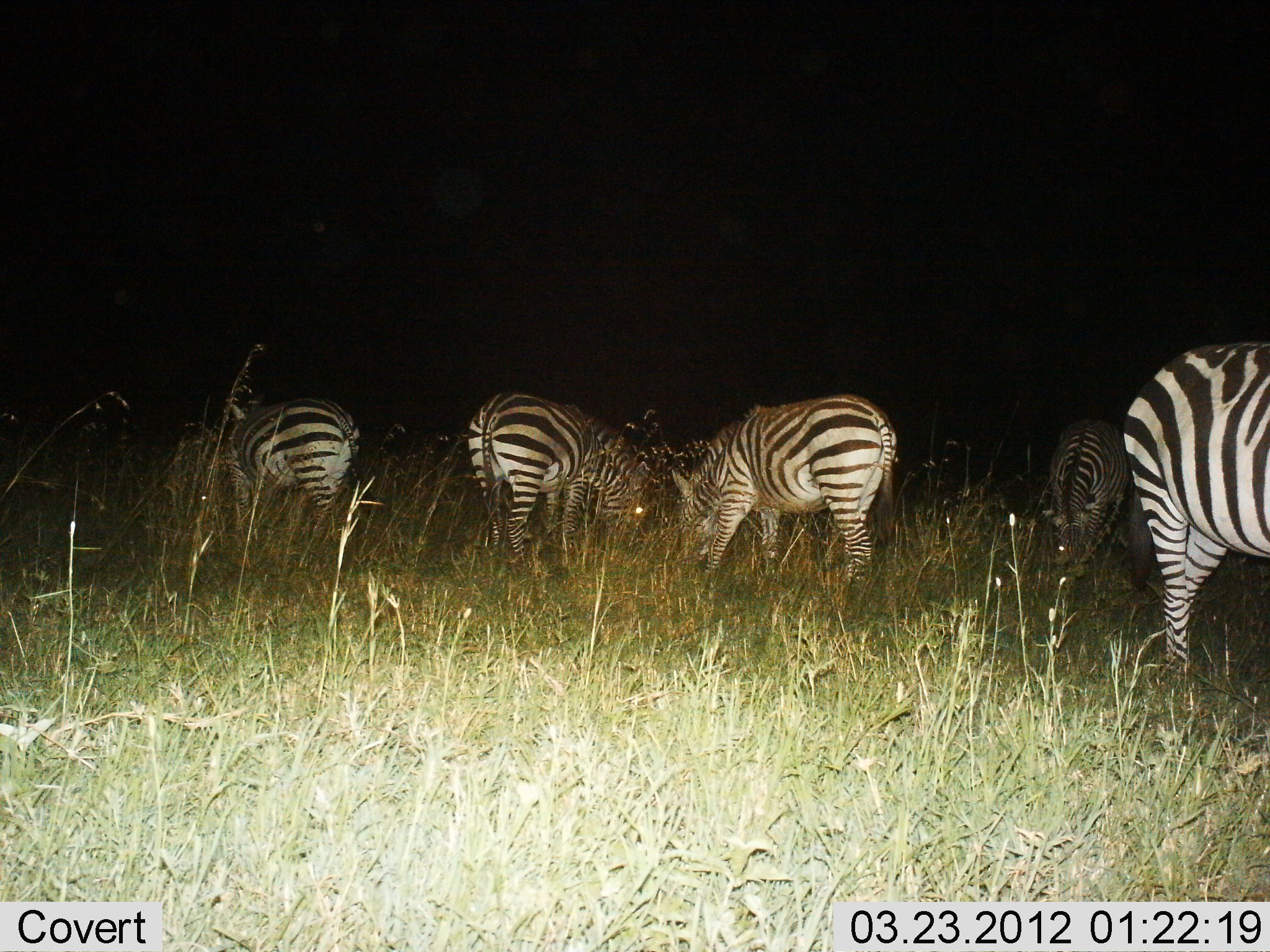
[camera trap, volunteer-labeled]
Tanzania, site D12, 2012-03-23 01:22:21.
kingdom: Animalia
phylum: Chordata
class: Mammalia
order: Perissodactyla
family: Equidae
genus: Equus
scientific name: Equus quagga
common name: plains zebra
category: zebra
Zebra (plains zebra) (Equus quagga), count 5. Behavior (volunteer vote fractions): standing 55%, resting 0%, moving 0%, interacting 0%. Young present (vote fraction): 0%. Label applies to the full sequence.